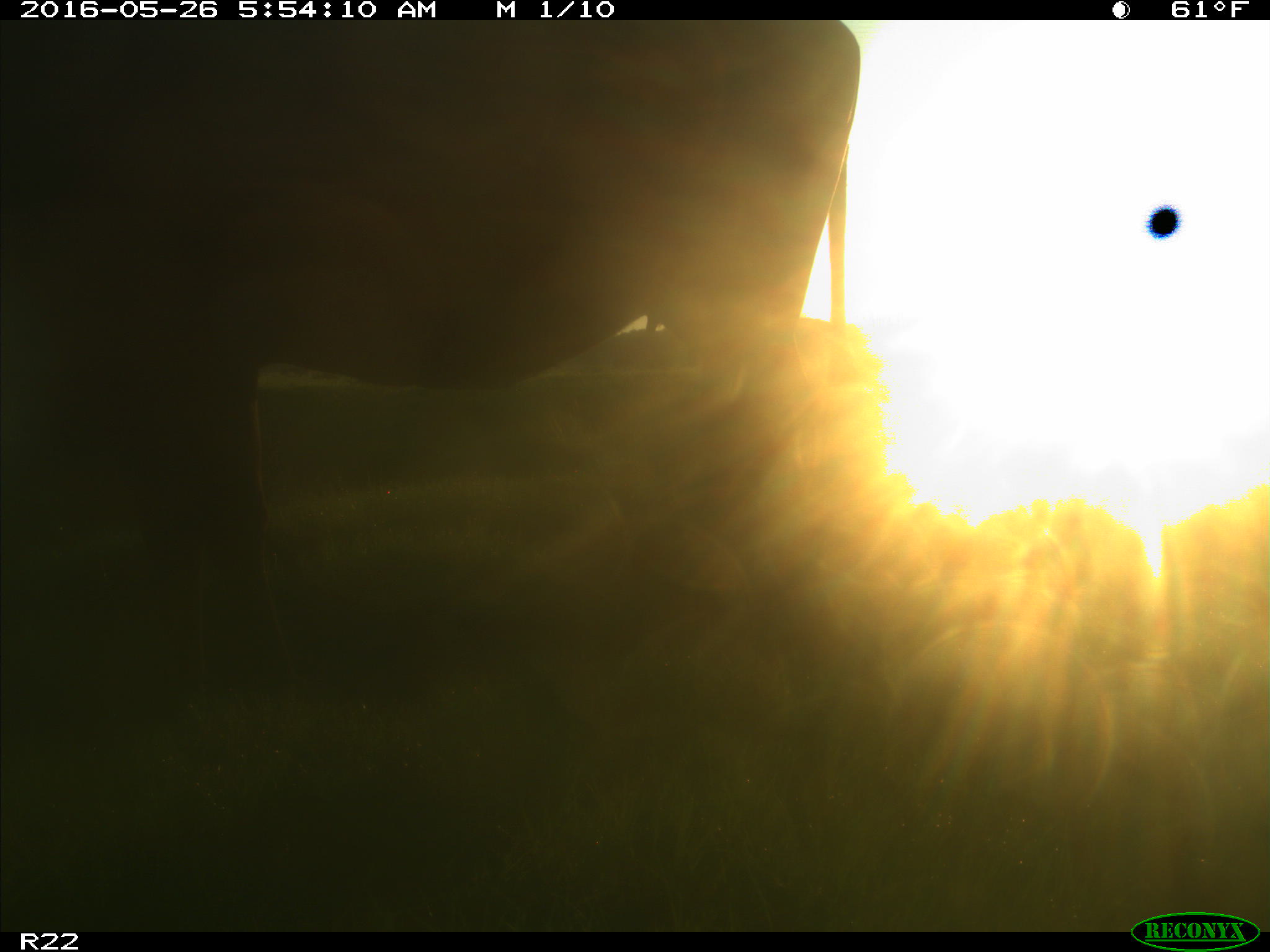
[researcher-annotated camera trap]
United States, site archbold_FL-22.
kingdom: Animalia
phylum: Chordata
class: Mammalia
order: Artiodactyla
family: Bovidae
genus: Bos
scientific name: Bos taurus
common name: domestic cow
Bos taurus (domestic cow).